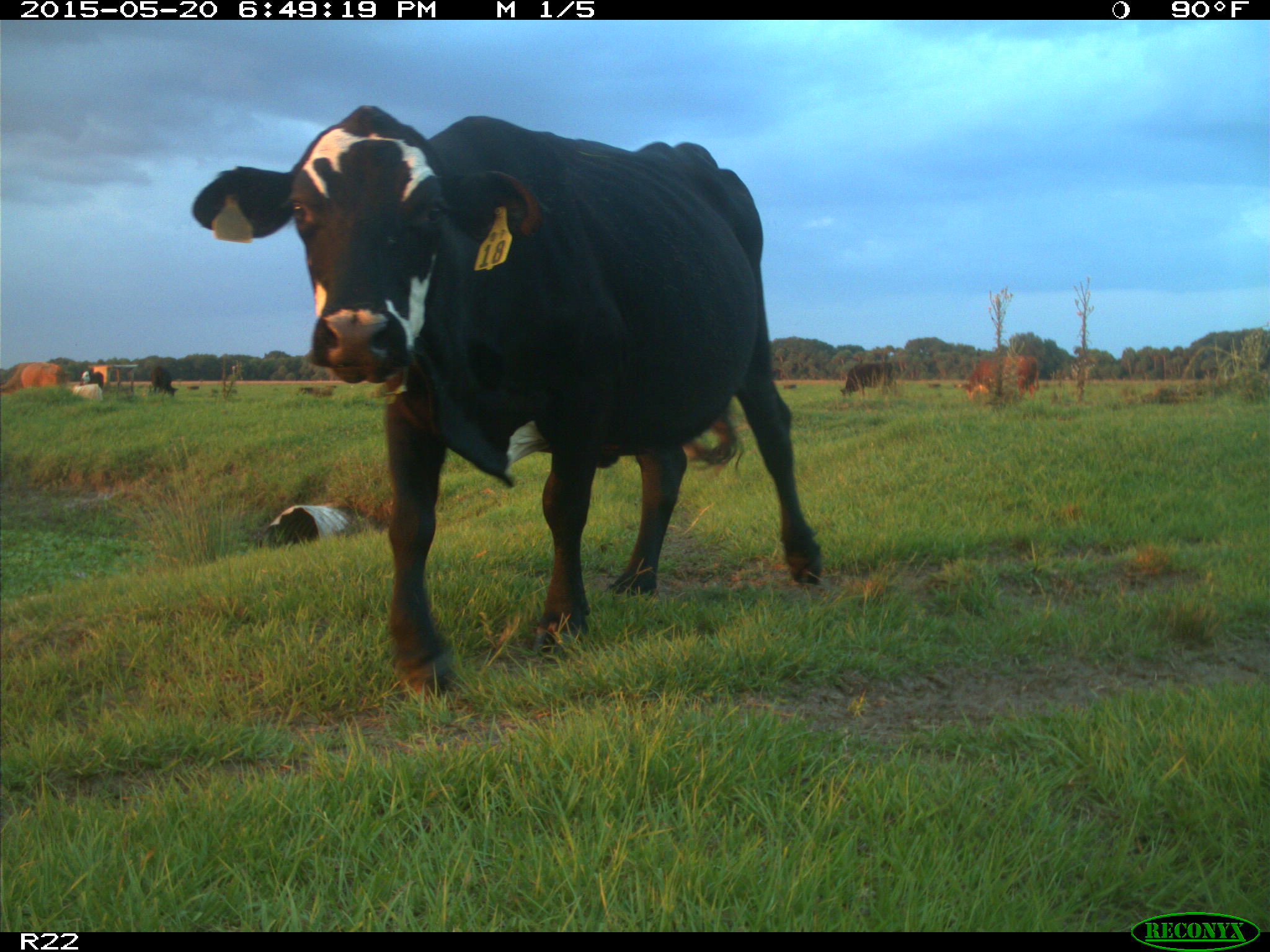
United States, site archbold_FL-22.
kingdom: Animalia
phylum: Chordata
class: Mammalia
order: Artiodactyla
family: Bovidae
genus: Bos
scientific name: Bos taurus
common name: domestic cow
Bos taurus (domestic cow).